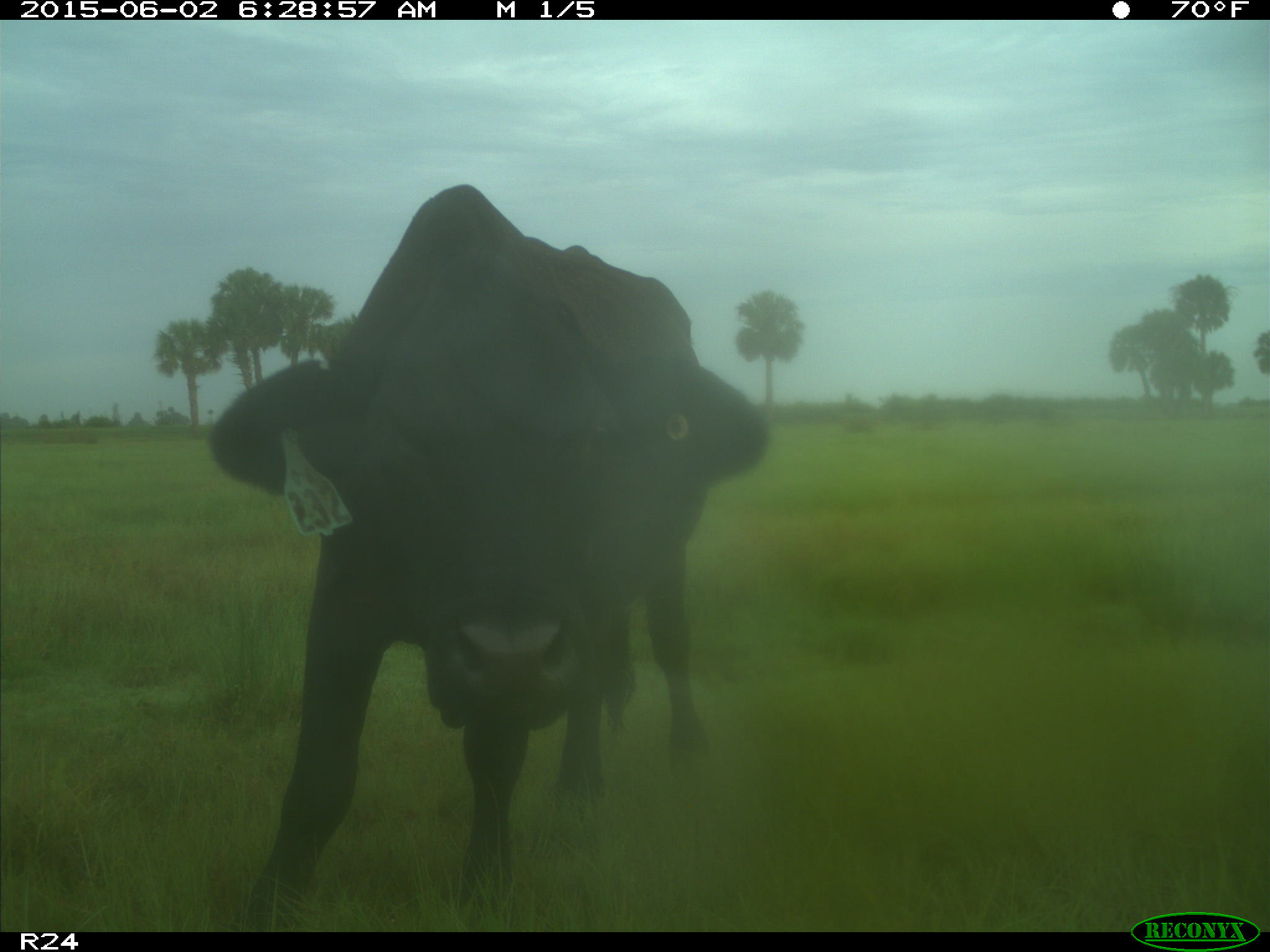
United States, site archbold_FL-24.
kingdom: Animalia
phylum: Chordata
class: Mammalia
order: Artiodactyla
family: Bovidae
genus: Bos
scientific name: Bos taurus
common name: domestic cow